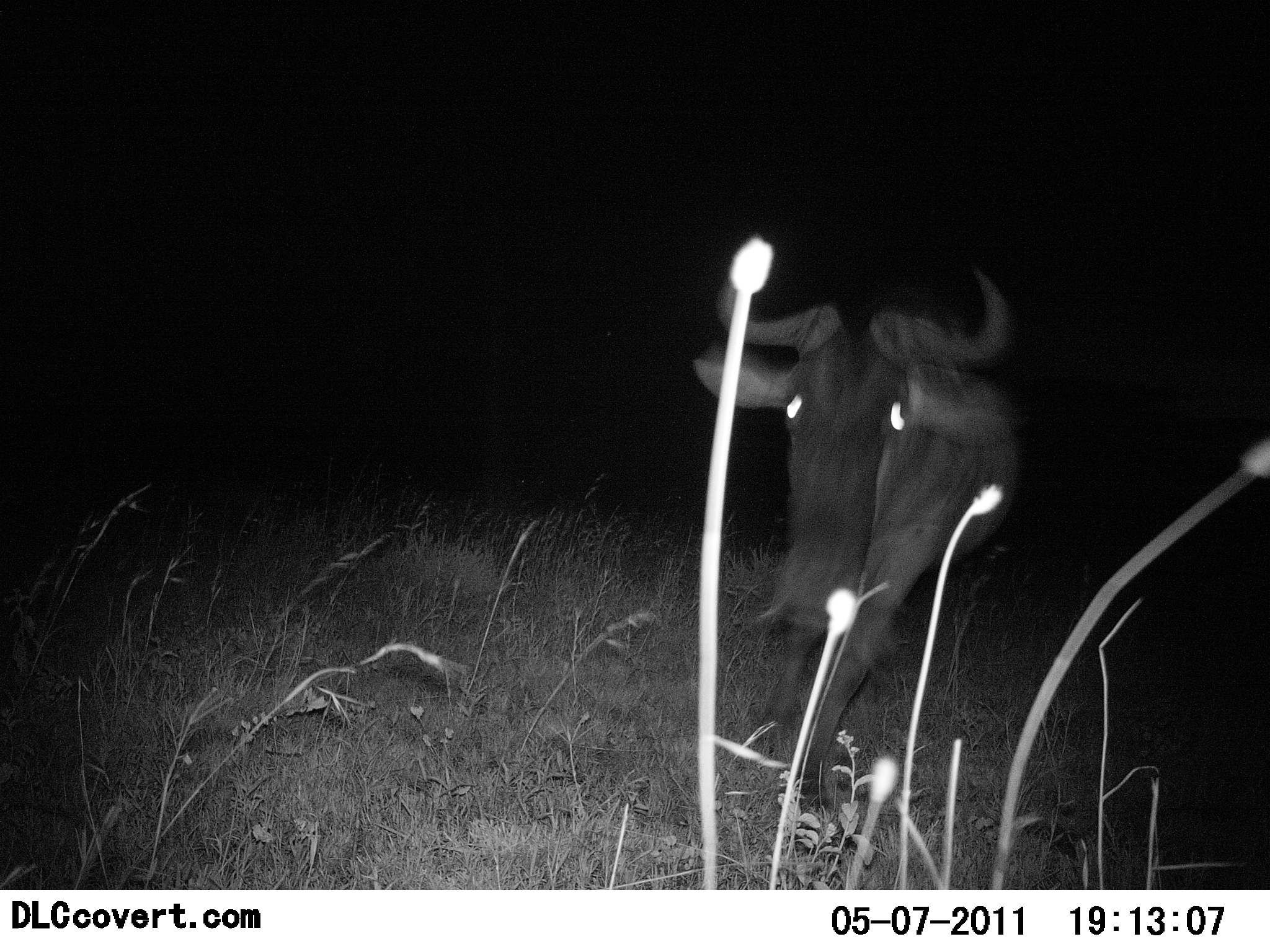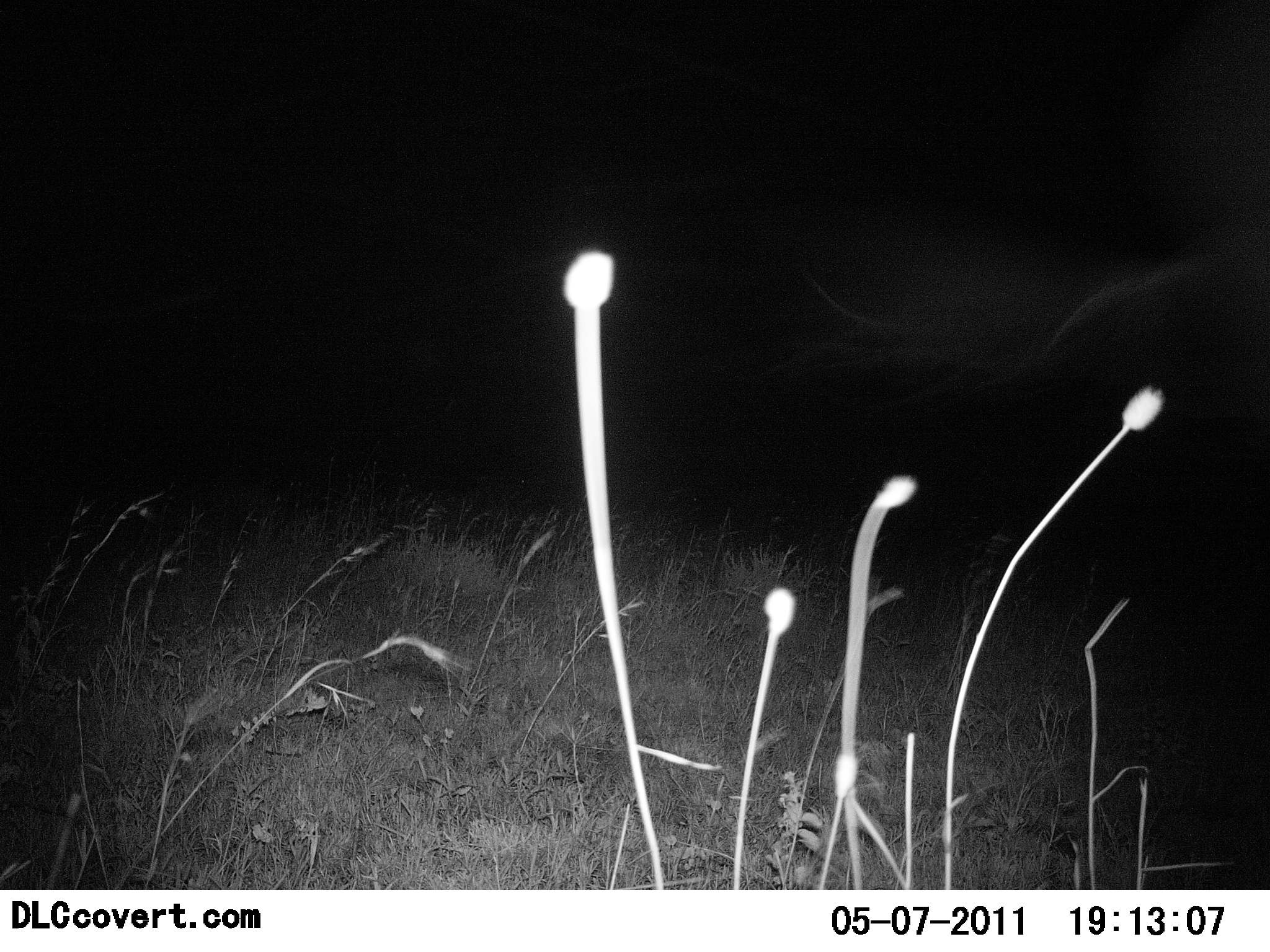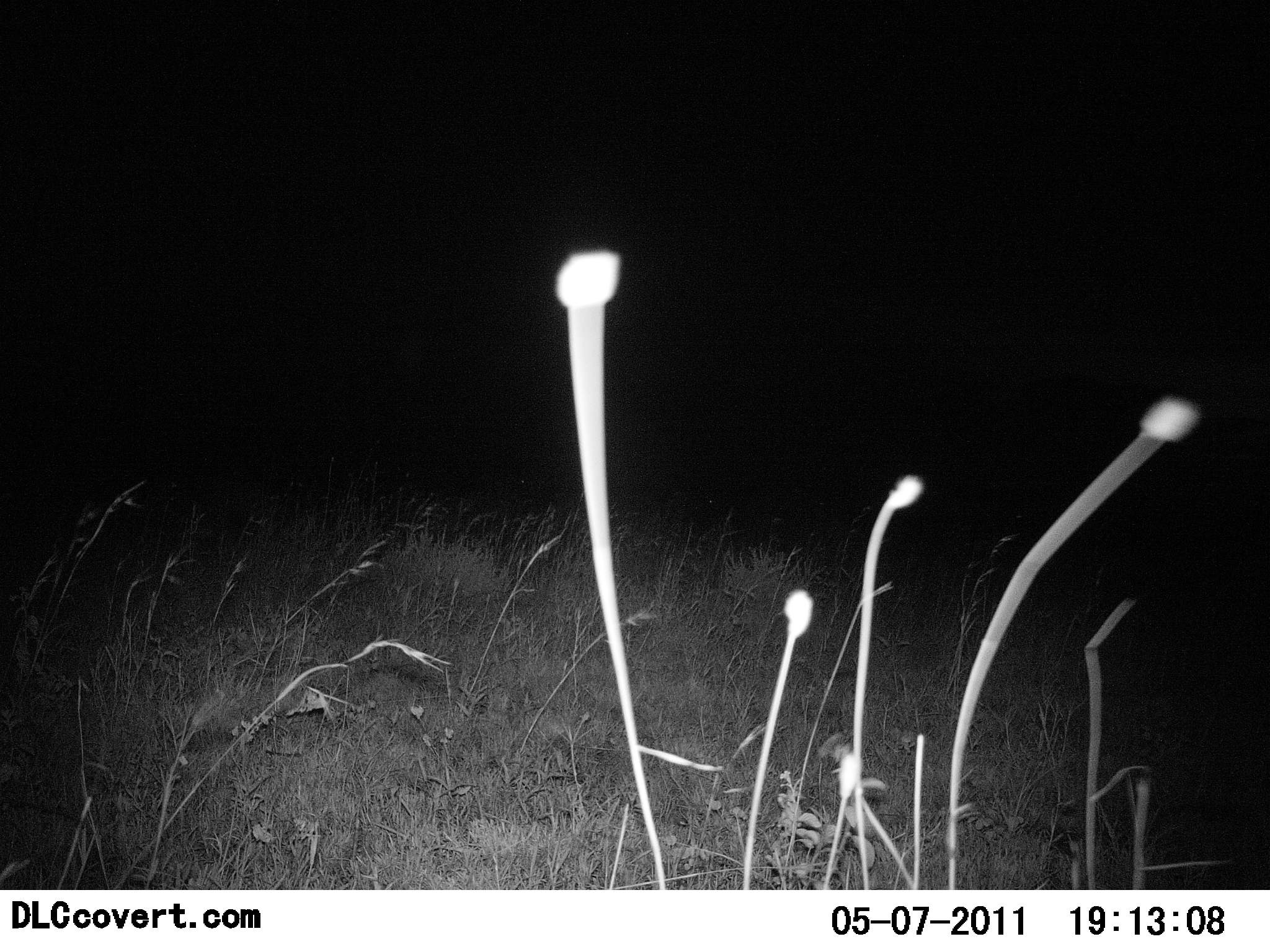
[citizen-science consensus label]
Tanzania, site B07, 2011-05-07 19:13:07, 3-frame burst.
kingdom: Animalia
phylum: Chordata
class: Mammalia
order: Artiodactyla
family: Bovidae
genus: Connochaetes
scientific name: Connochaetes taurinus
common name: blue wildebeest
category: wildebeest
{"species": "wildebeest (blue wildebeest) (Connochaetes taurinus)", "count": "1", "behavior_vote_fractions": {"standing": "0%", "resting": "0%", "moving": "100%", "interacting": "0%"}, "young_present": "0%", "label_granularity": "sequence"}